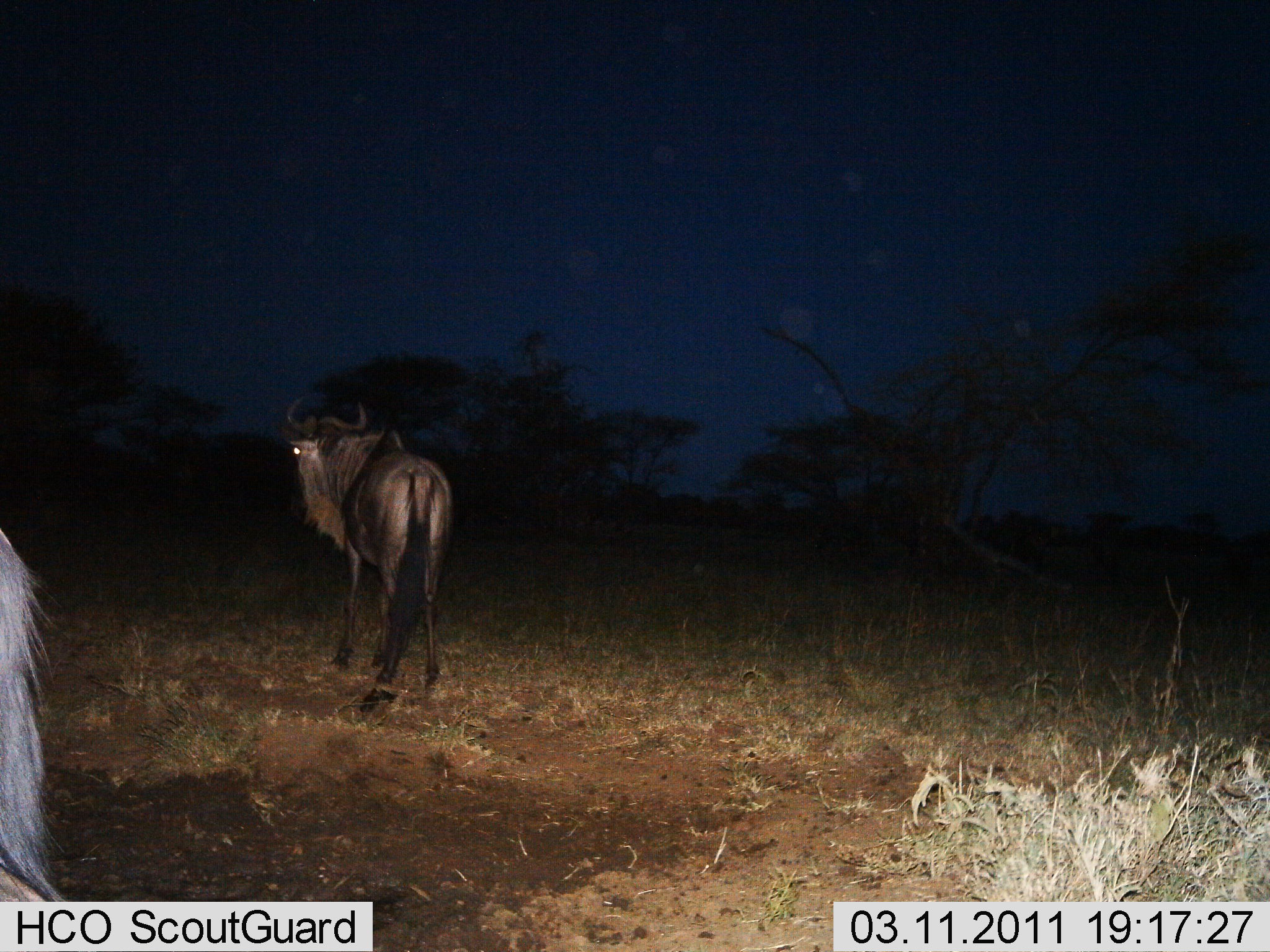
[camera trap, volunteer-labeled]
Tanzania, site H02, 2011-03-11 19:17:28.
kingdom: Animalia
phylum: Chordata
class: Mammalia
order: Artiodactyla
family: Bovidae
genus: Connochaetes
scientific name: Connochaetes taurinus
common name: blue wildebeest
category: wildebeest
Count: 2.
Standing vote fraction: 100%.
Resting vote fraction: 0%.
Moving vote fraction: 8%.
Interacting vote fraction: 0%.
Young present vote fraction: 0%.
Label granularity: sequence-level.